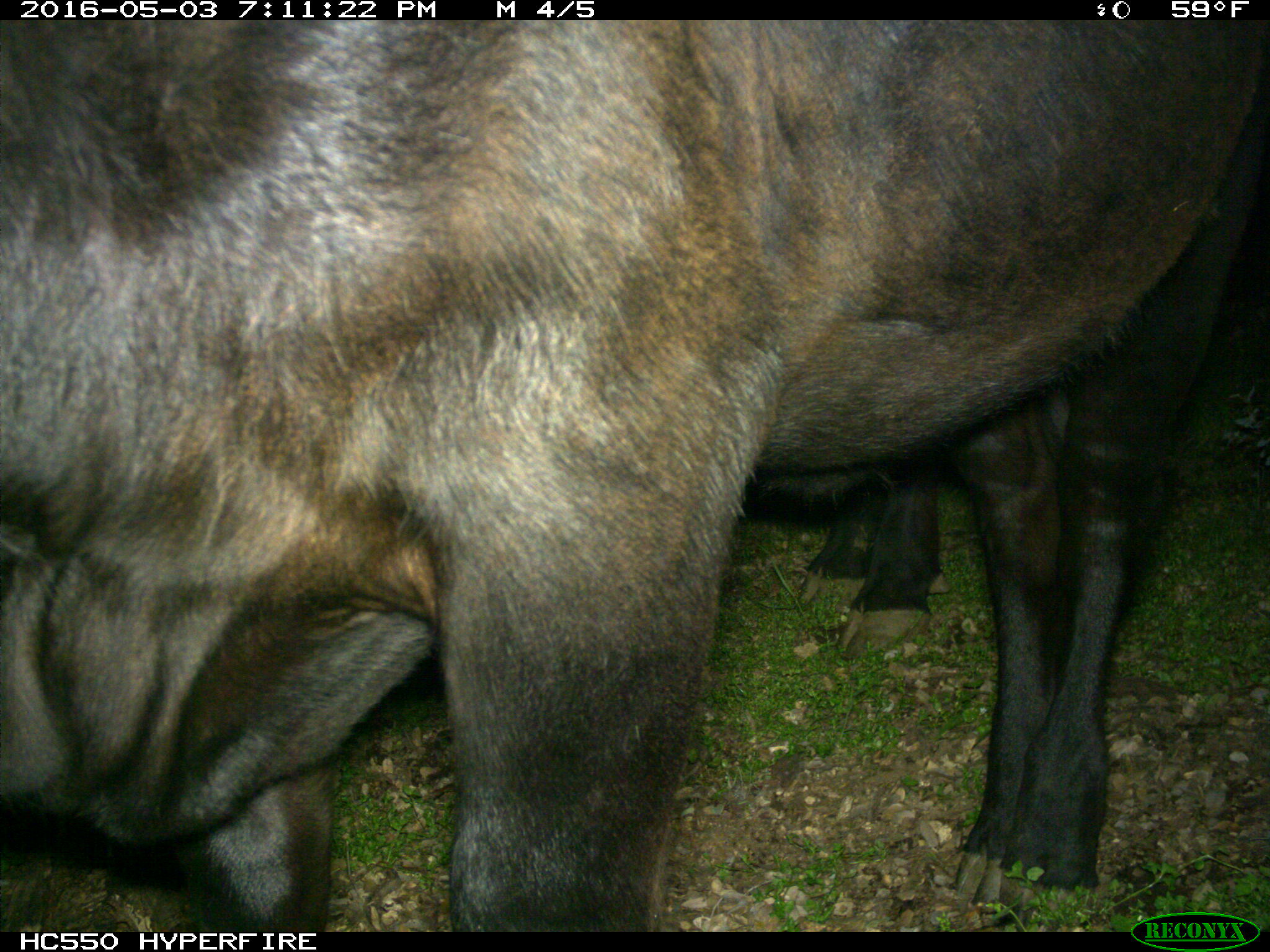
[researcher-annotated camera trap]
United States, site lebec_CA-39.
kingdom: Animalia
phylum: Chordata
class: Mammalia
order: Artiodactyla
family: Bovidae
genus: Bos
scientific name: Bos taurus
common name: domestic cow